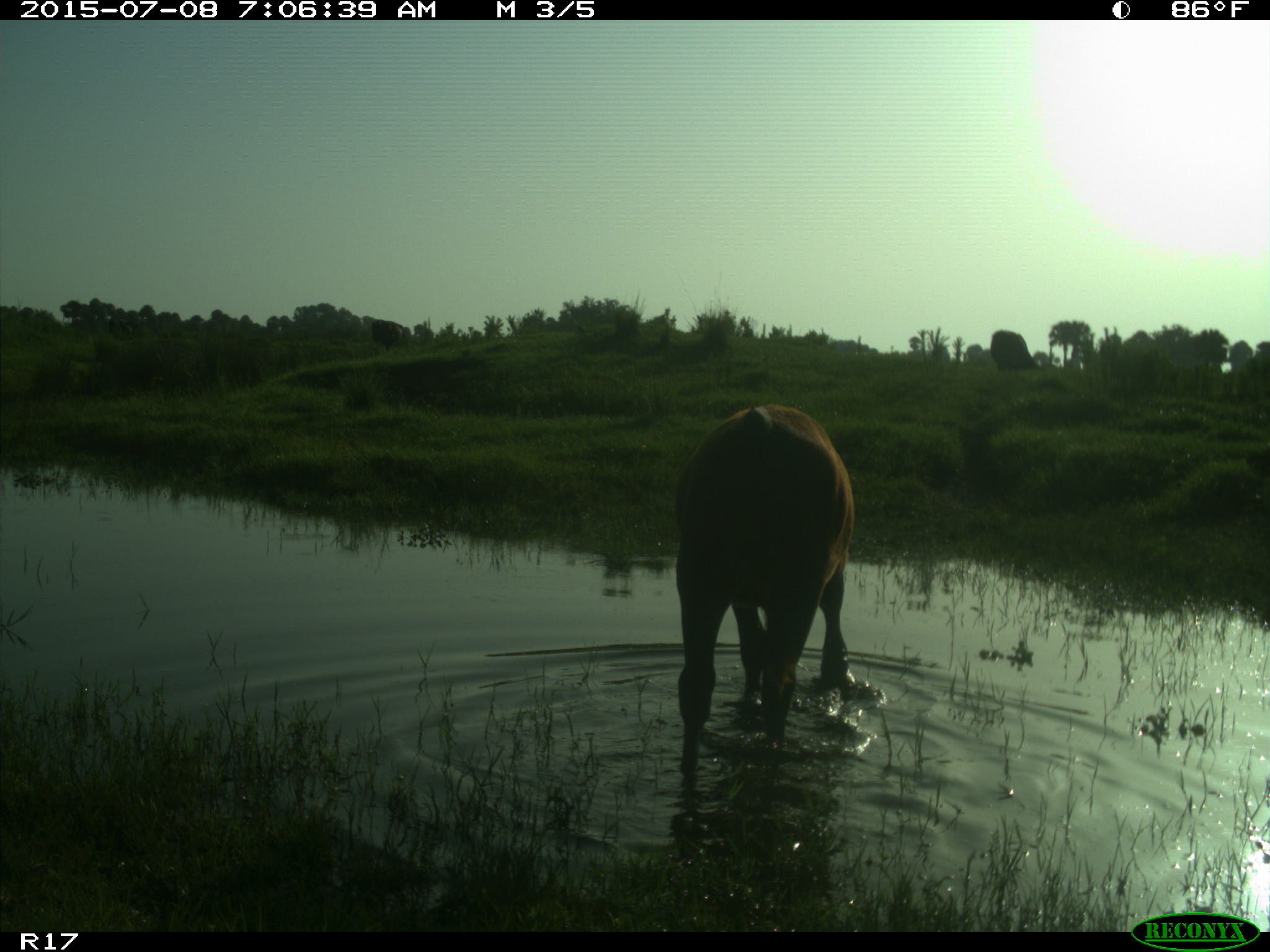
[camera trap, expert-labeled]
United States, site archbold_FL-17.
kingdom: Animalia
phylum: Chordata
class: Mammalia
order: Artiodactyla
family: Bovidae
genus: Bos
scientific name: Bos taurus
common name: domestic cow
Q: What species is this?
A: Bos taurus (domestic cow).